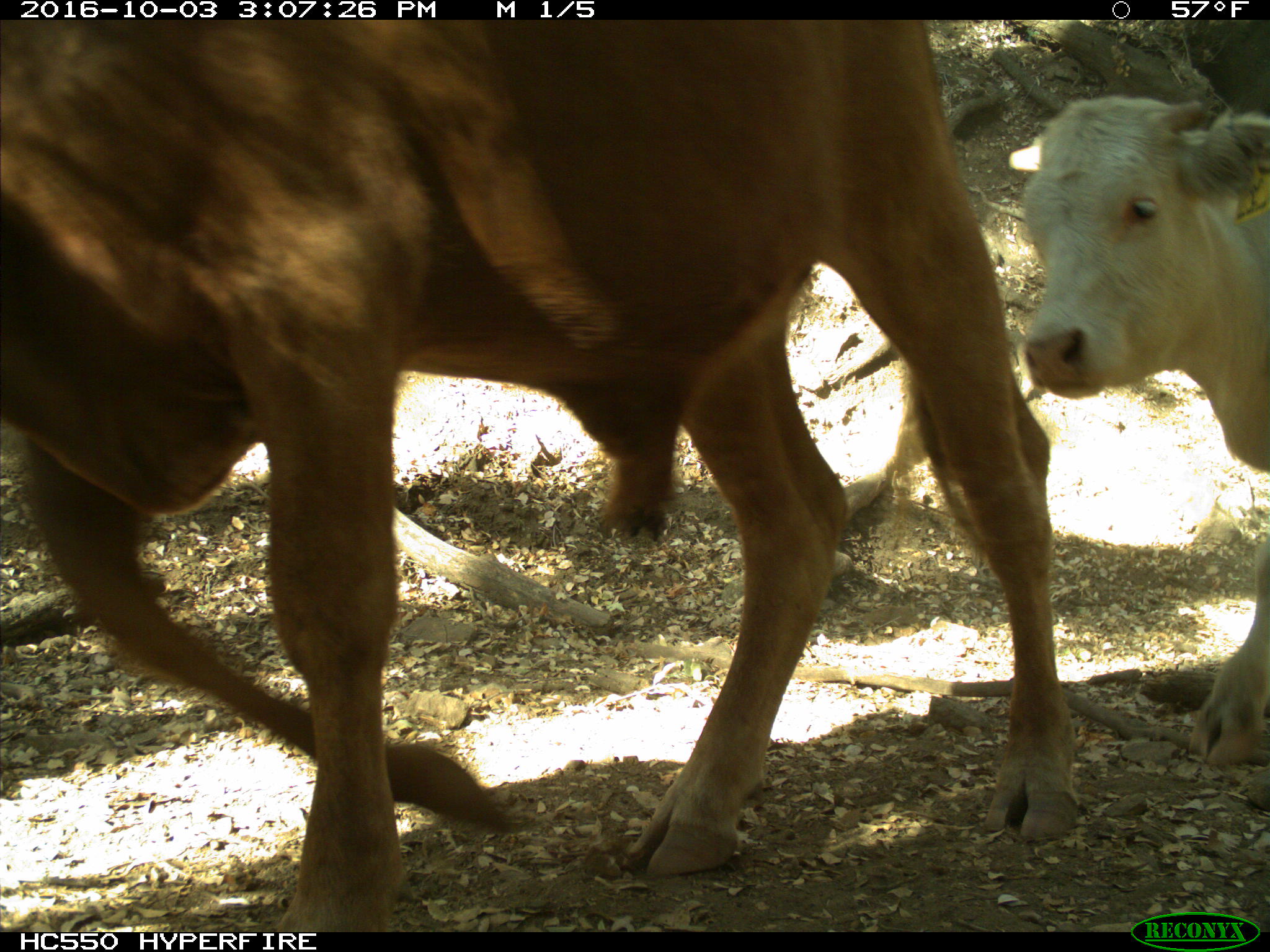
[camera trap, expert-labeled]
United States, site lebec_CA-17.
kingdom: Animalia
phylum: Chordata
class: Mammalia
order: Artiodactyla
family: Bovidae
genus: Bos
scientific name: Bos taurus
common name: domestic cow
Bos taurus (domestic cow).